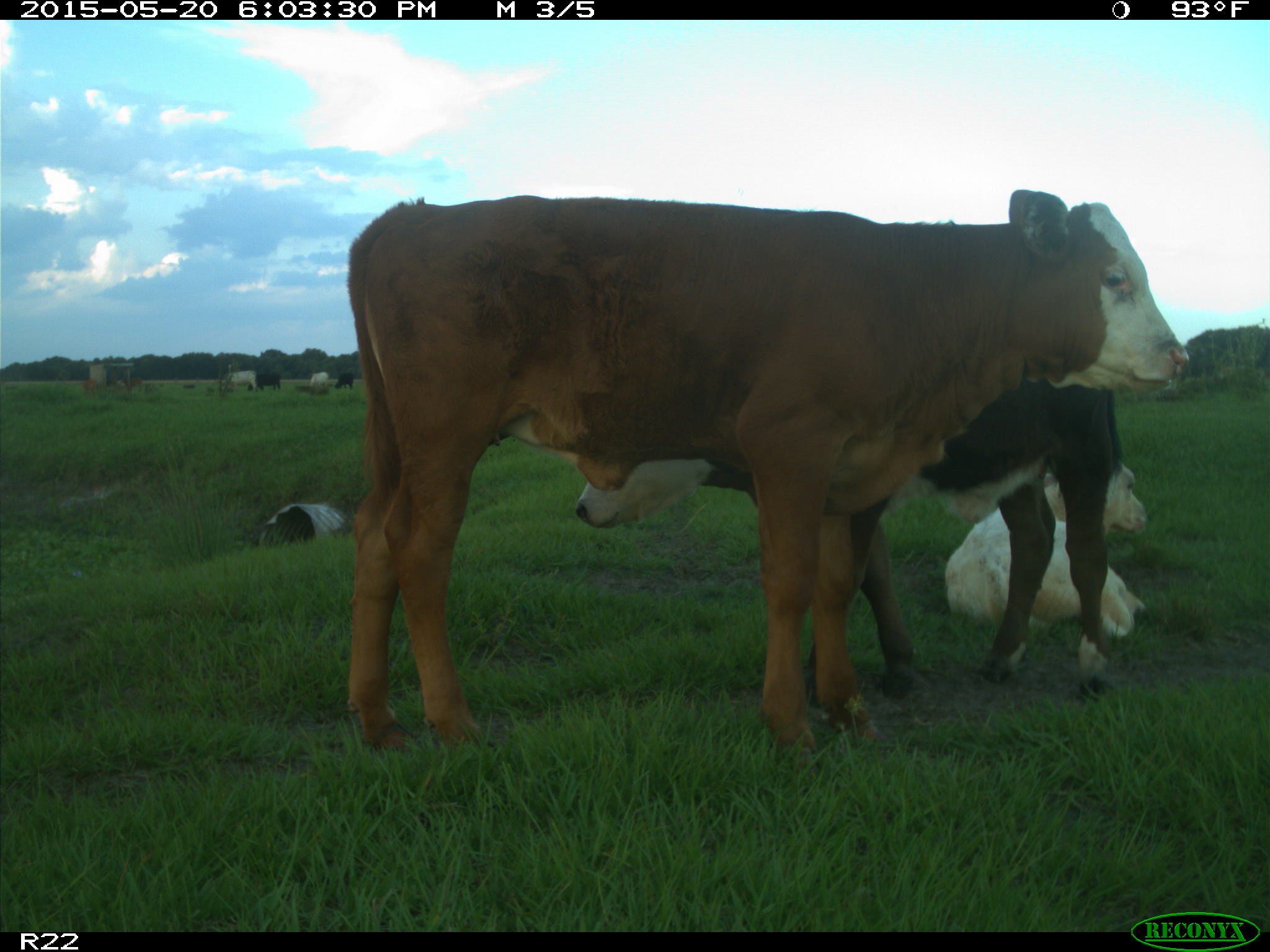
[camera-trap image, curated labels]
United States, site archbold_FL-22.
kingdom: Animalia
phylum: Chordata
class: Mammalia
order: Artiodactyla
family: Bovidae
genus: Bos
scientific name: Bos taurus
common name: domestic cow